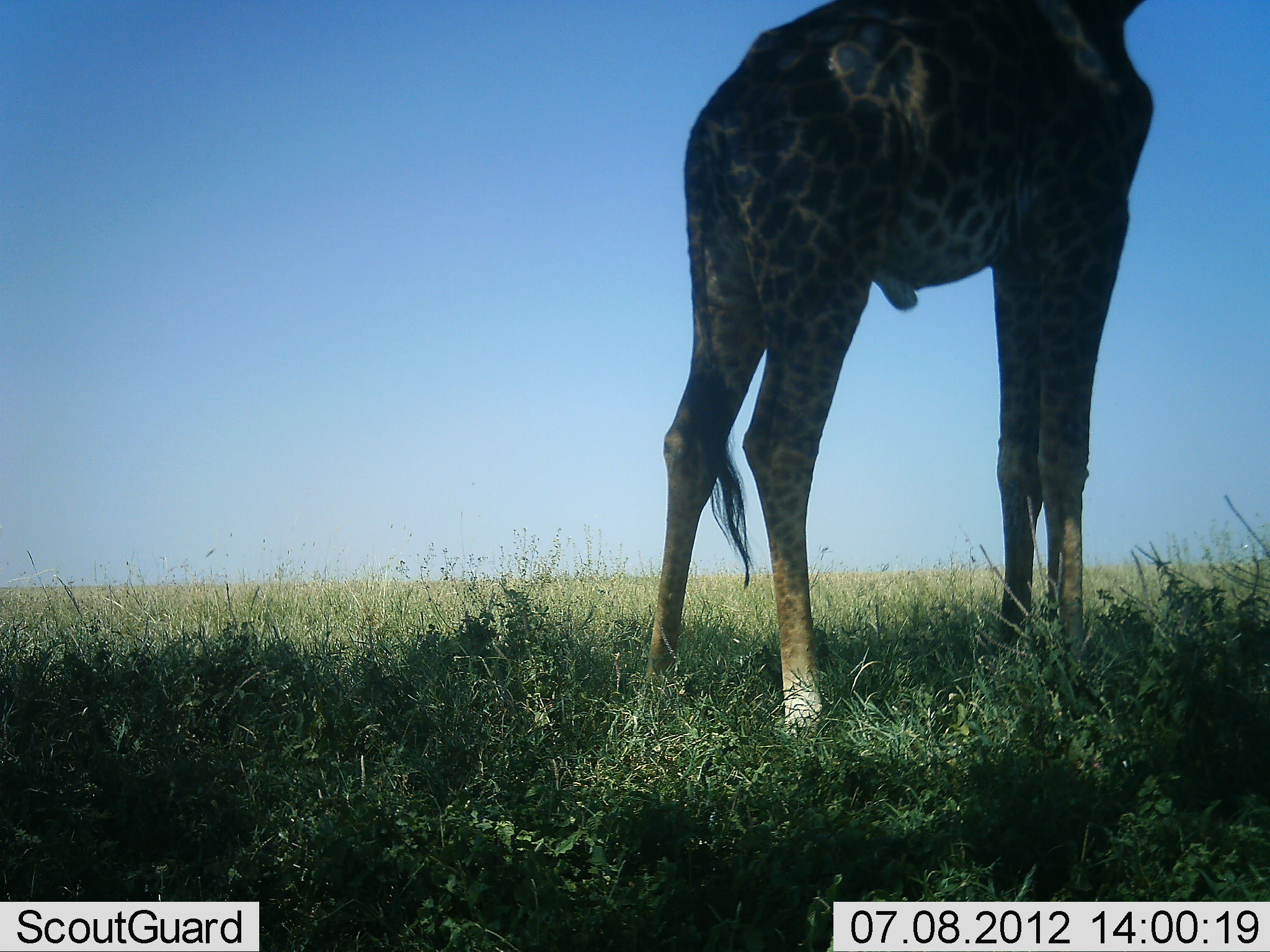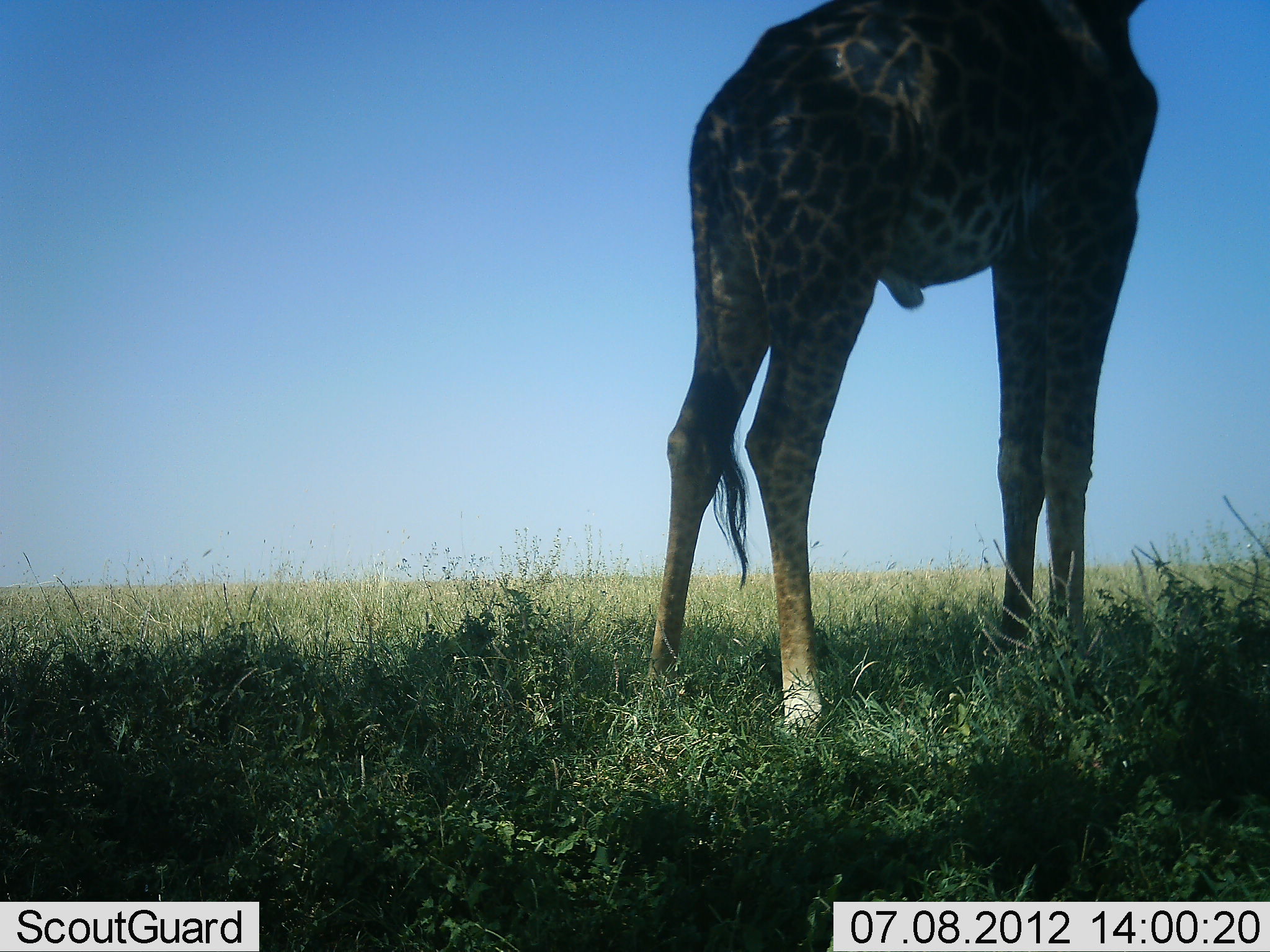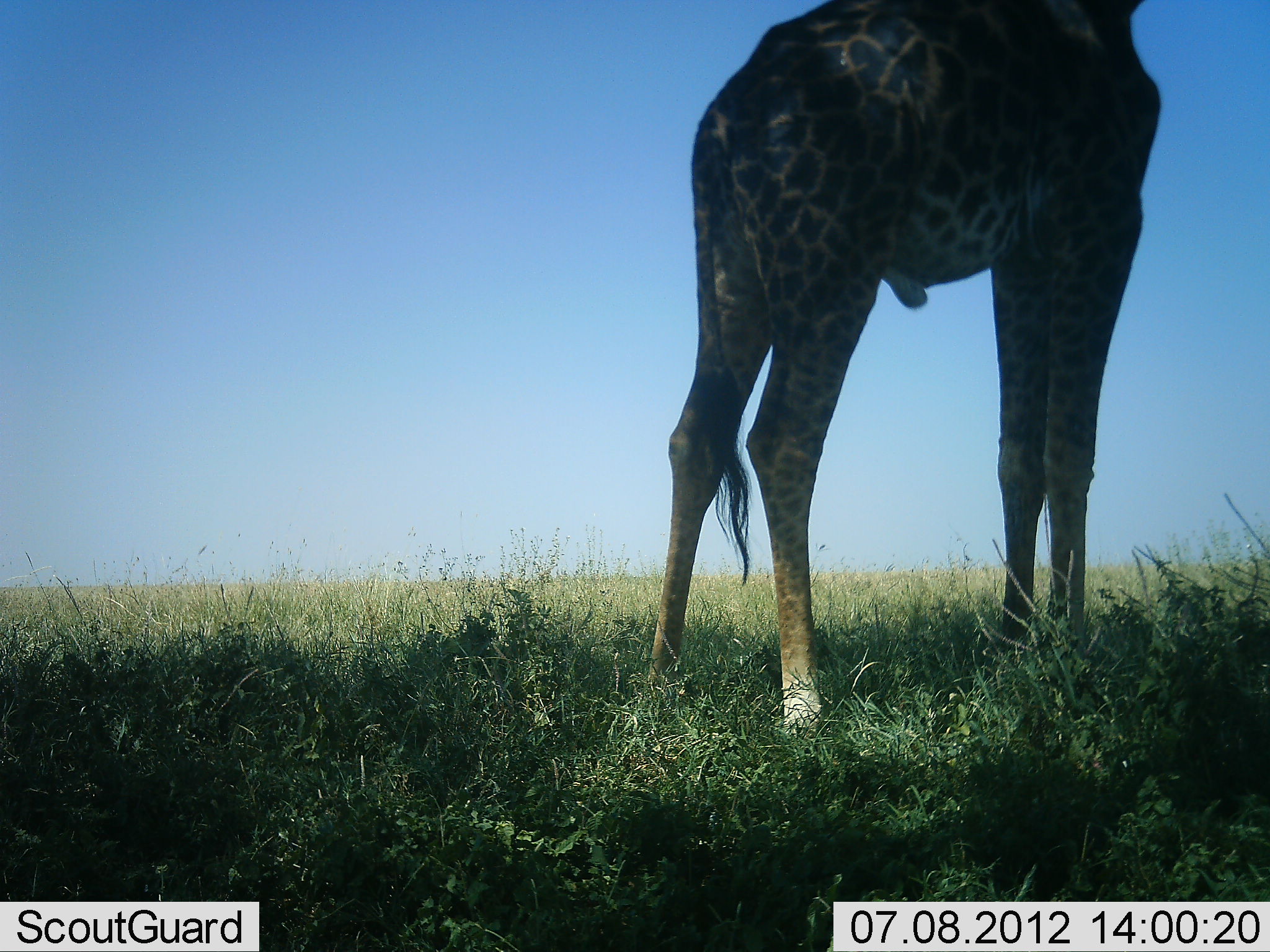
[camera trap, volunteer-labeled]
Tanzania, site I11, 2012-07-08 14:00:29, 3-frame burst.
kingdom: Animalia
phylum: Chordata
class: Mammalia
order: Artiodactyla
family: Giraffidae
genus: Giraffa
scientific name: Giraffa camelopardalis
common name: giraffe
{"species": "giraffe (Giraffa camelopardalis)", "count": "1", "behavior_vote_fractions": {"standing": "100%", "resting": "0%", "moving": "0%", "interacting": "0%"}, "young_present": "0%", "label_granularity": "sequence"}